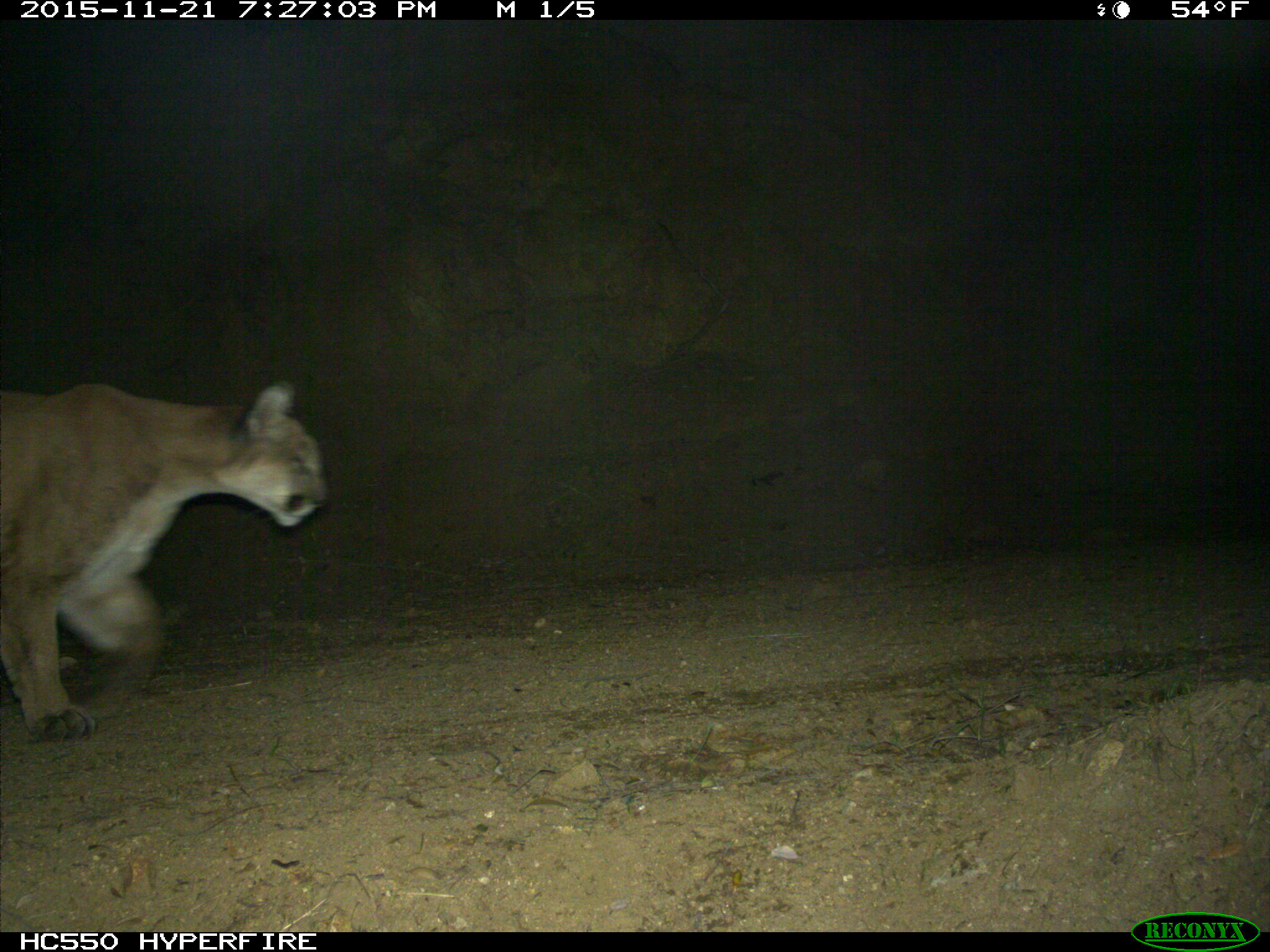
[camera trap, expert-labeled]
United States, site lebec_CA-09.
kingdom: Animalia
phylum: Chordata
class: Mammalia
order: Carnivora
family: Felidae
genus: Puma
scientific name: Puma concolor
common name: mountain lion